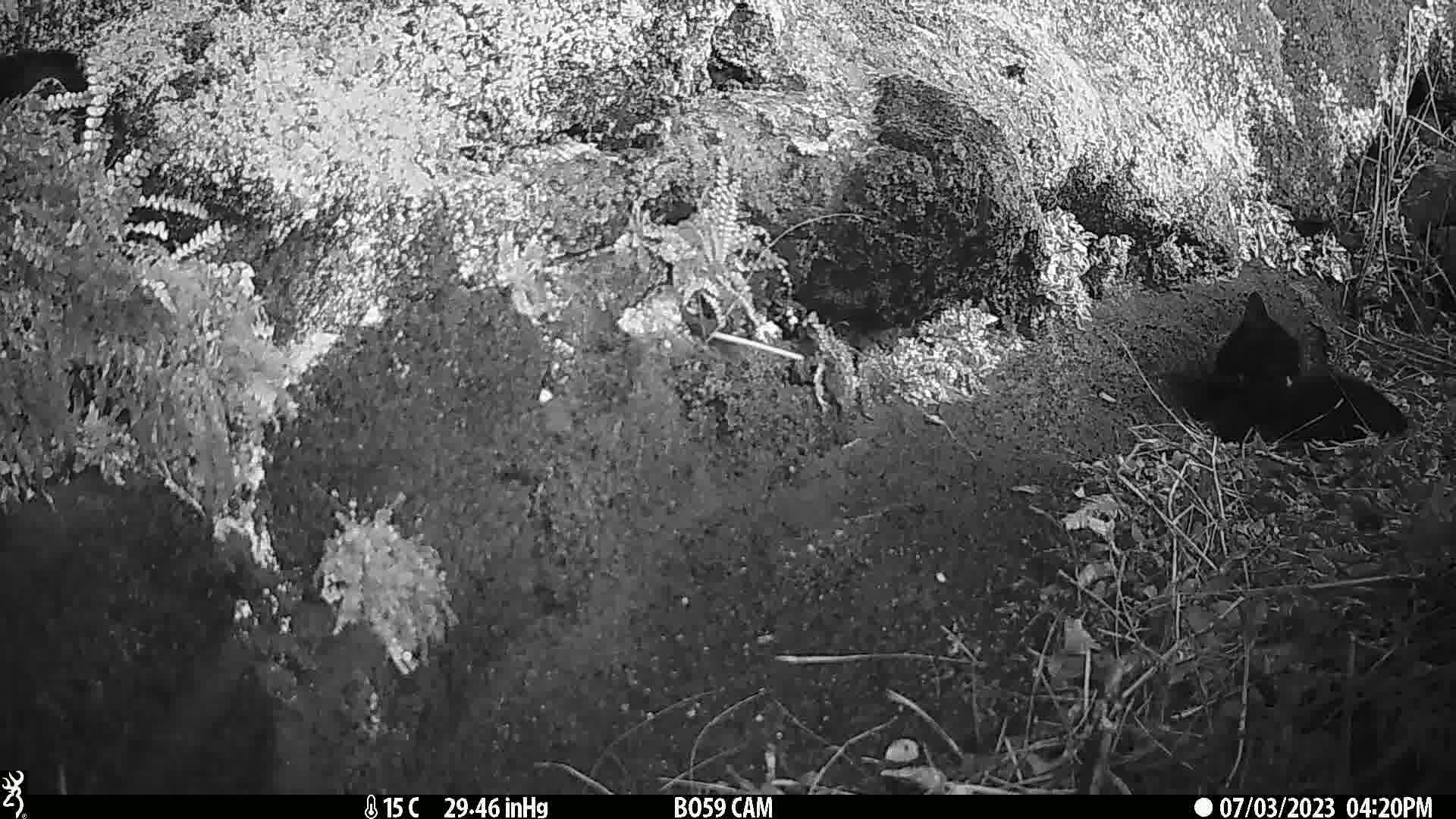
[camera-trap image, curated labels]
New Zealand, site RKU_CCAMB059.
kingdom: Animalia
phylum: Chordata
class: Mammalia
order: Carnivora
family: Felidae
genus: Felis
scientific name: Felis catus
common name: domestic cat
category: cat